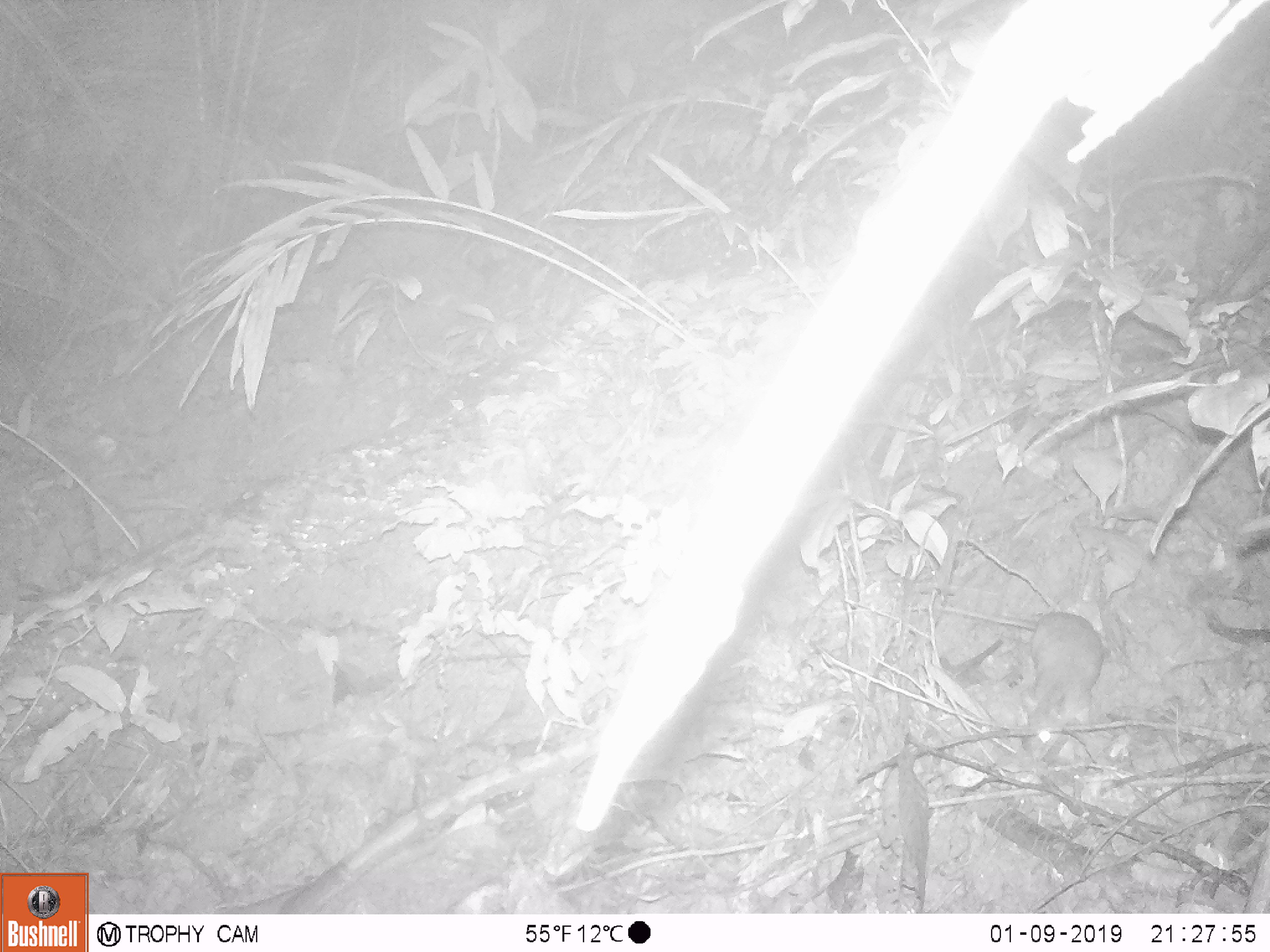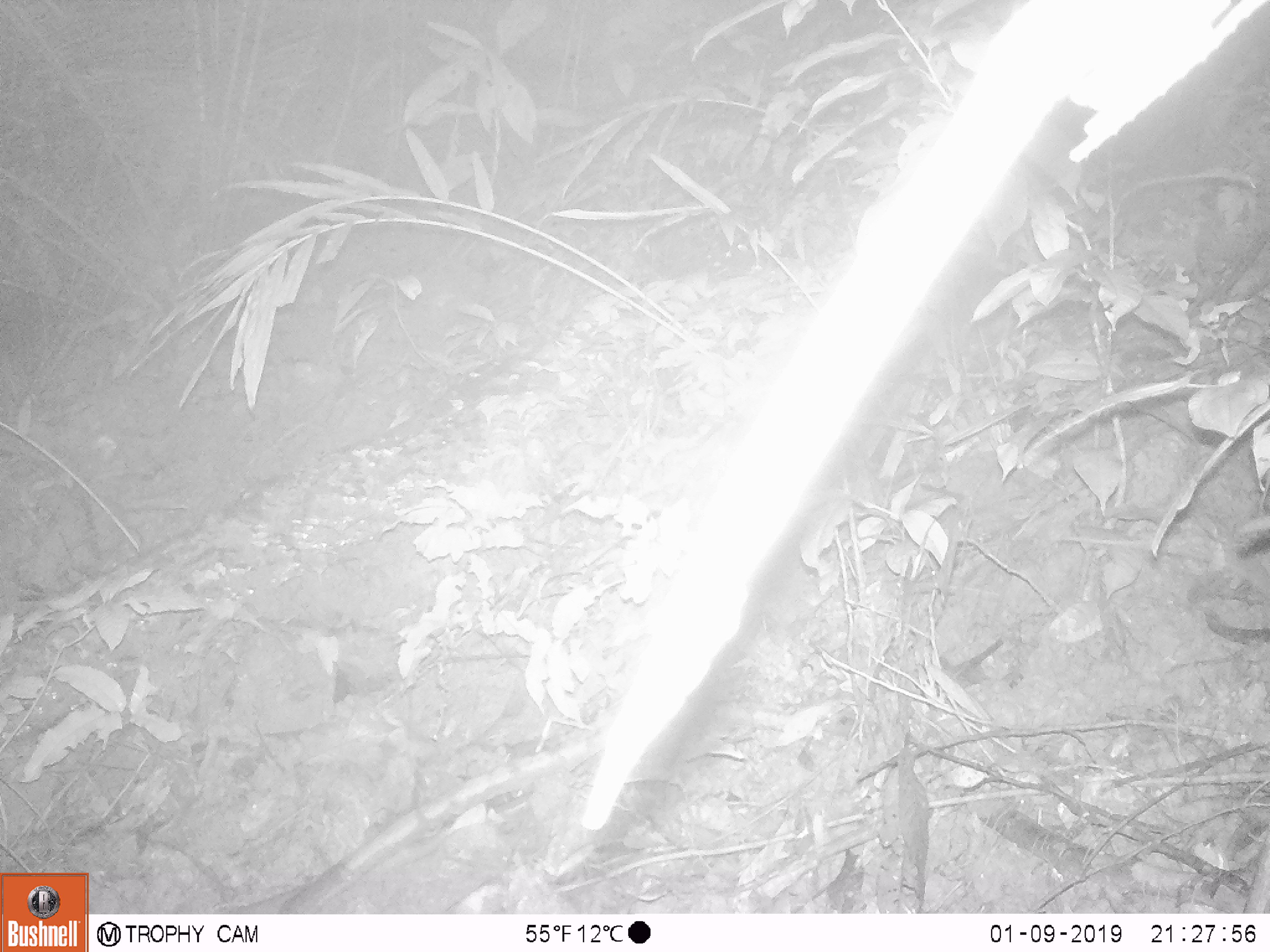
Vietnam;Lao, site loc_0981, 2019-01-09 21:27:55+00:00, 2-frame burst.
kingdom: Animalia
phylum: Chordata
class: Mammalia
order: Rodentia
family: Muridae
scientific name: Muridae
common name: old-world mice and rats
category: unidentified murid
Unidentified murid (old-world mice and rats) (Muridae). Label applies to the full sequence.